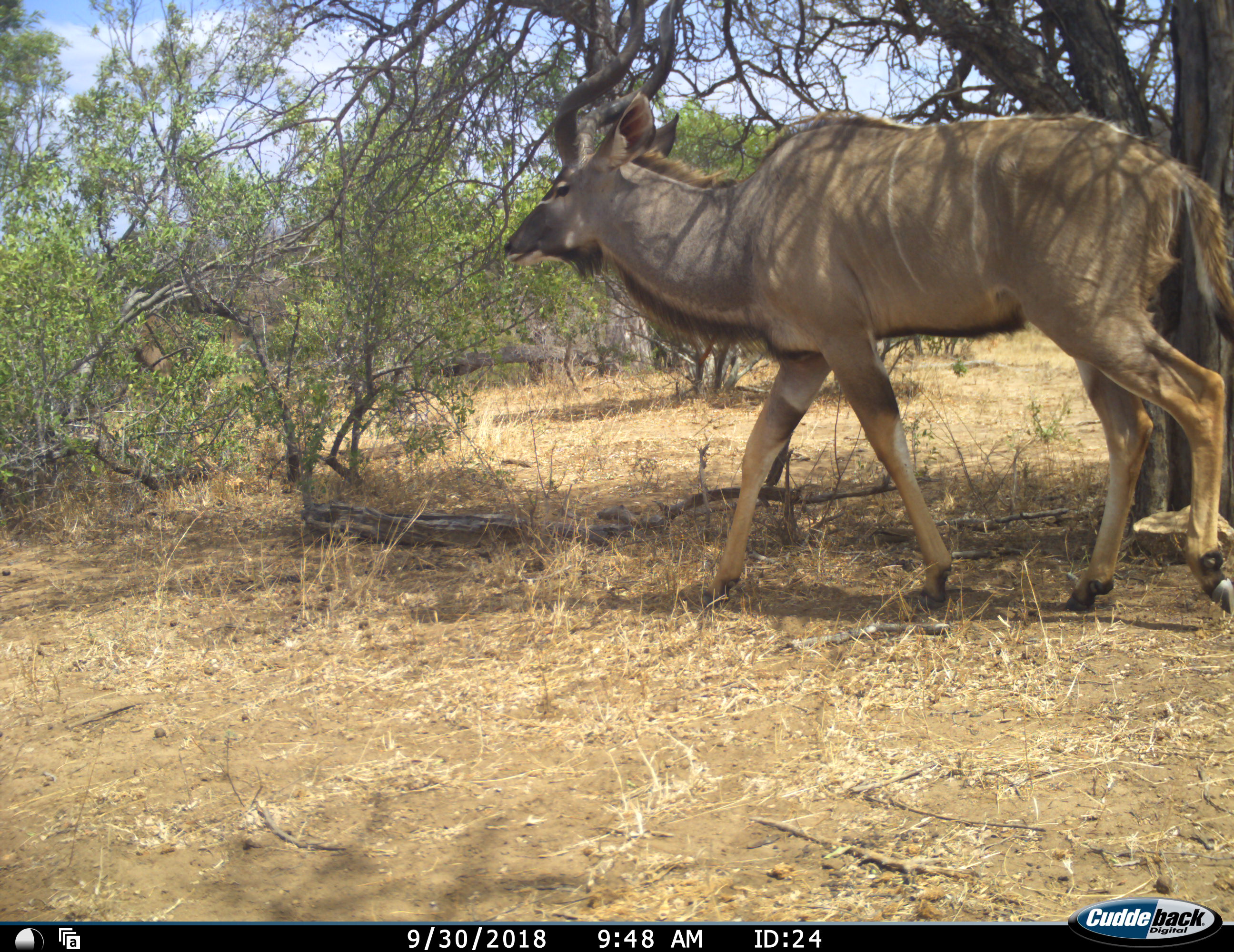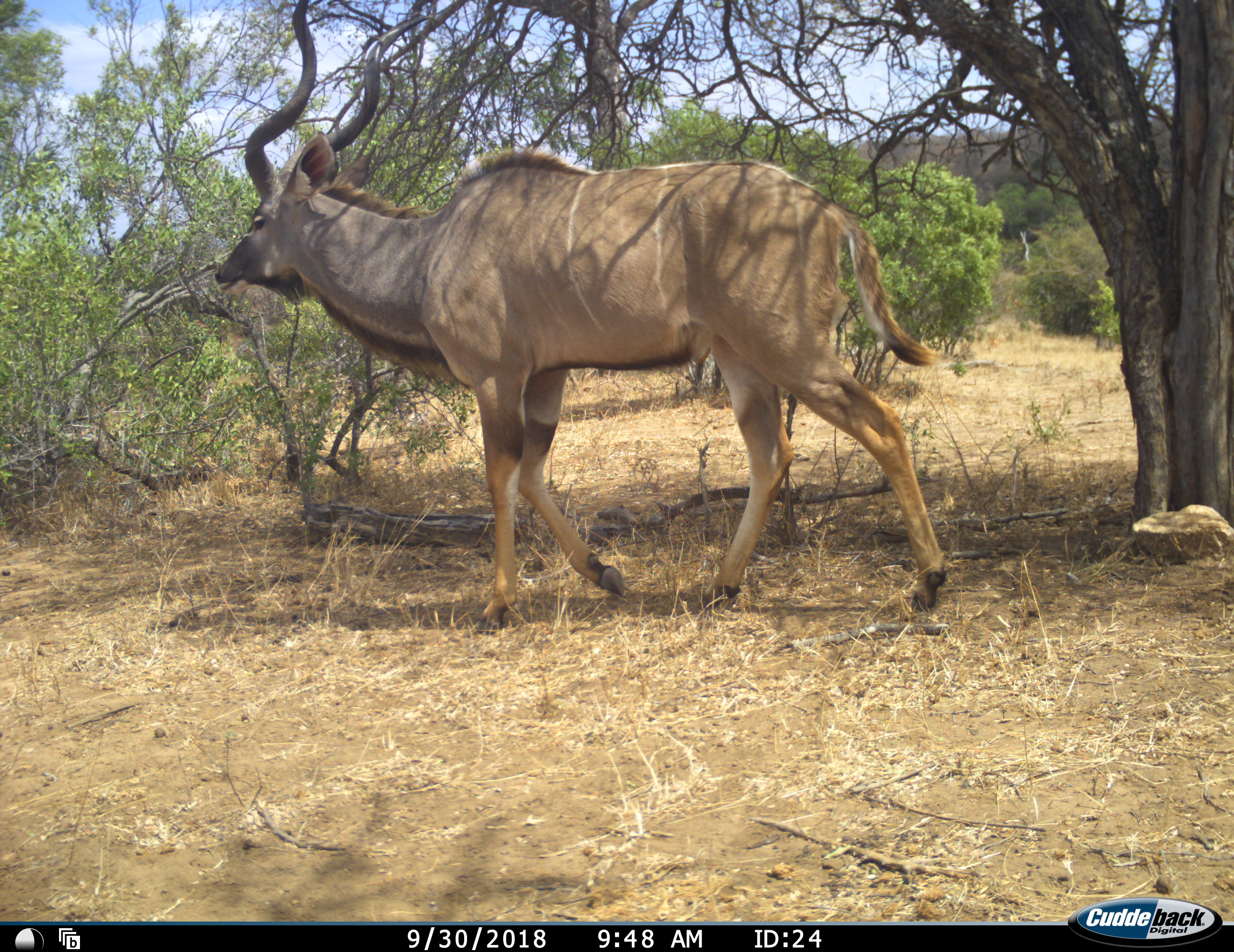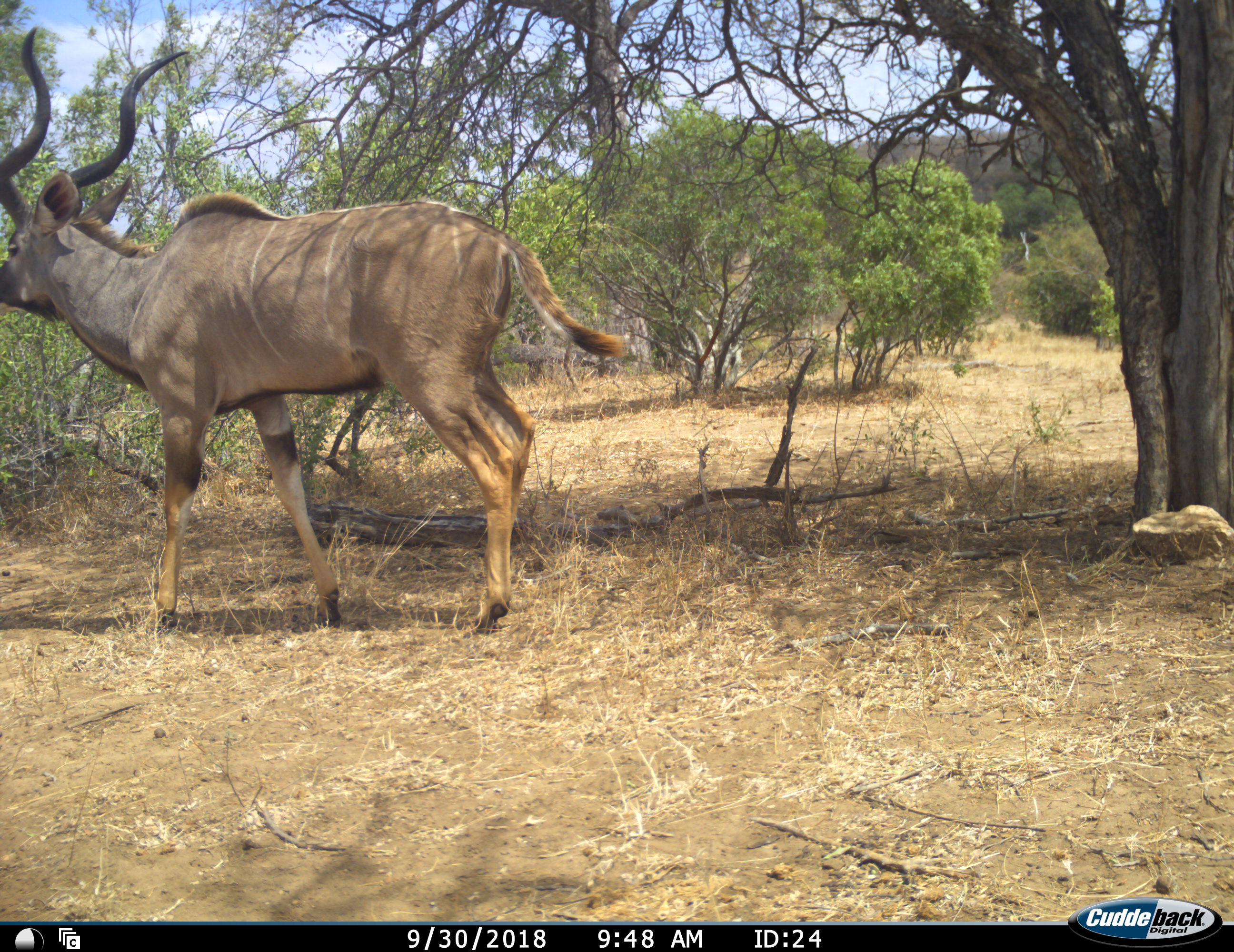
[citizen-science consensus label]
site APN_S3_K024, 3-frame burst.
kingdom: Animalia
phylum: Chordata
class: Mammalia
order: Artiodactyla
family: Bovidae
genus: Tragelaphus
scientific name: Tragelaphus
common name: kudu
Kudu (Tragelaphus), count 1. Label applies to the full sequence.